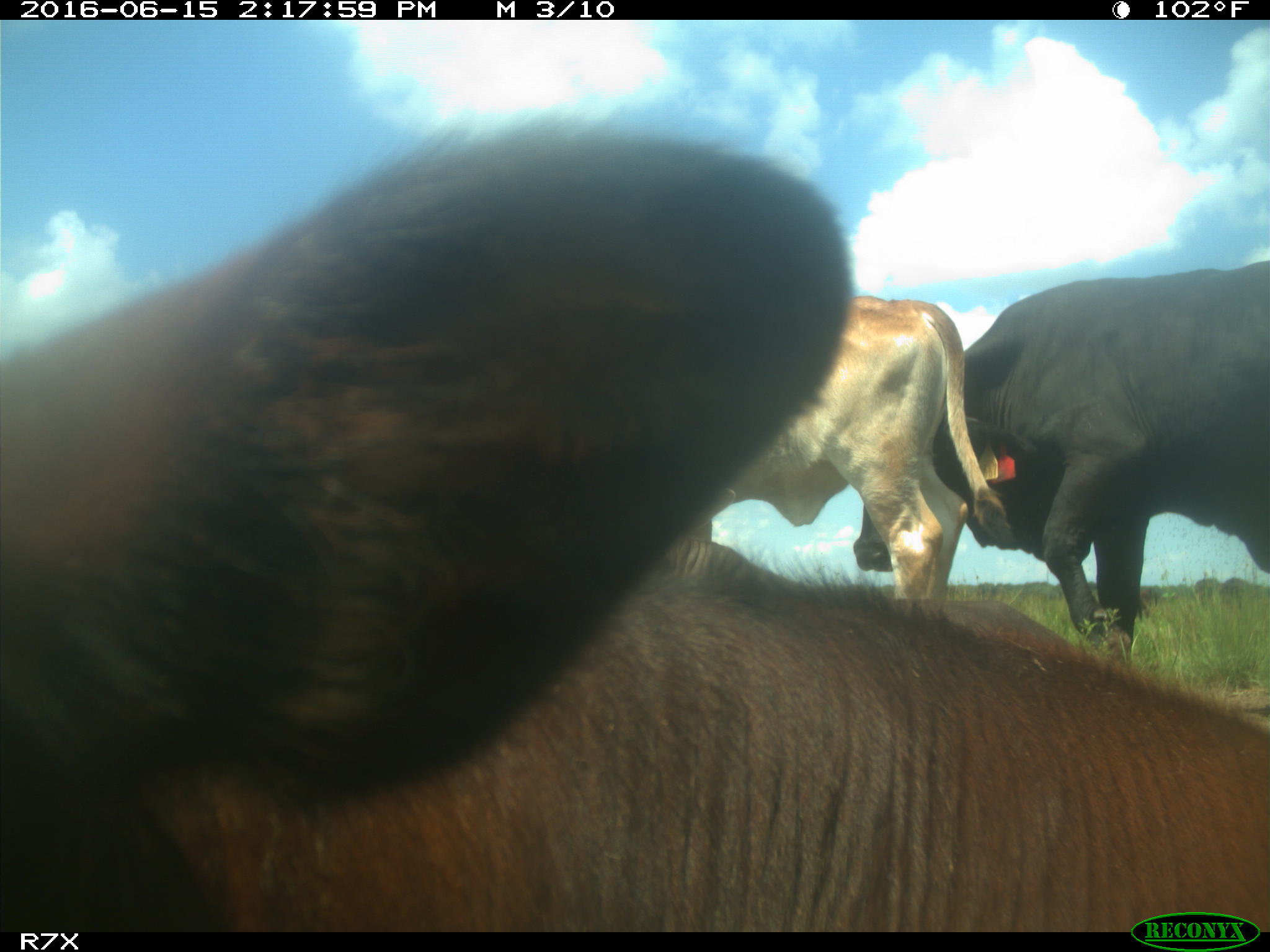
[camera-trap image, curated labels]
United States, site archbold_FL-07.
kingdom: Animalia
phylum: Chordata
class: Mammalia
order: Artiodactyla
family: Bovidae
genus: Bos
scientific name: Bos taurus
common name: domestic cow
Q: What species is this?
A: Bos taurus (domestic cow).